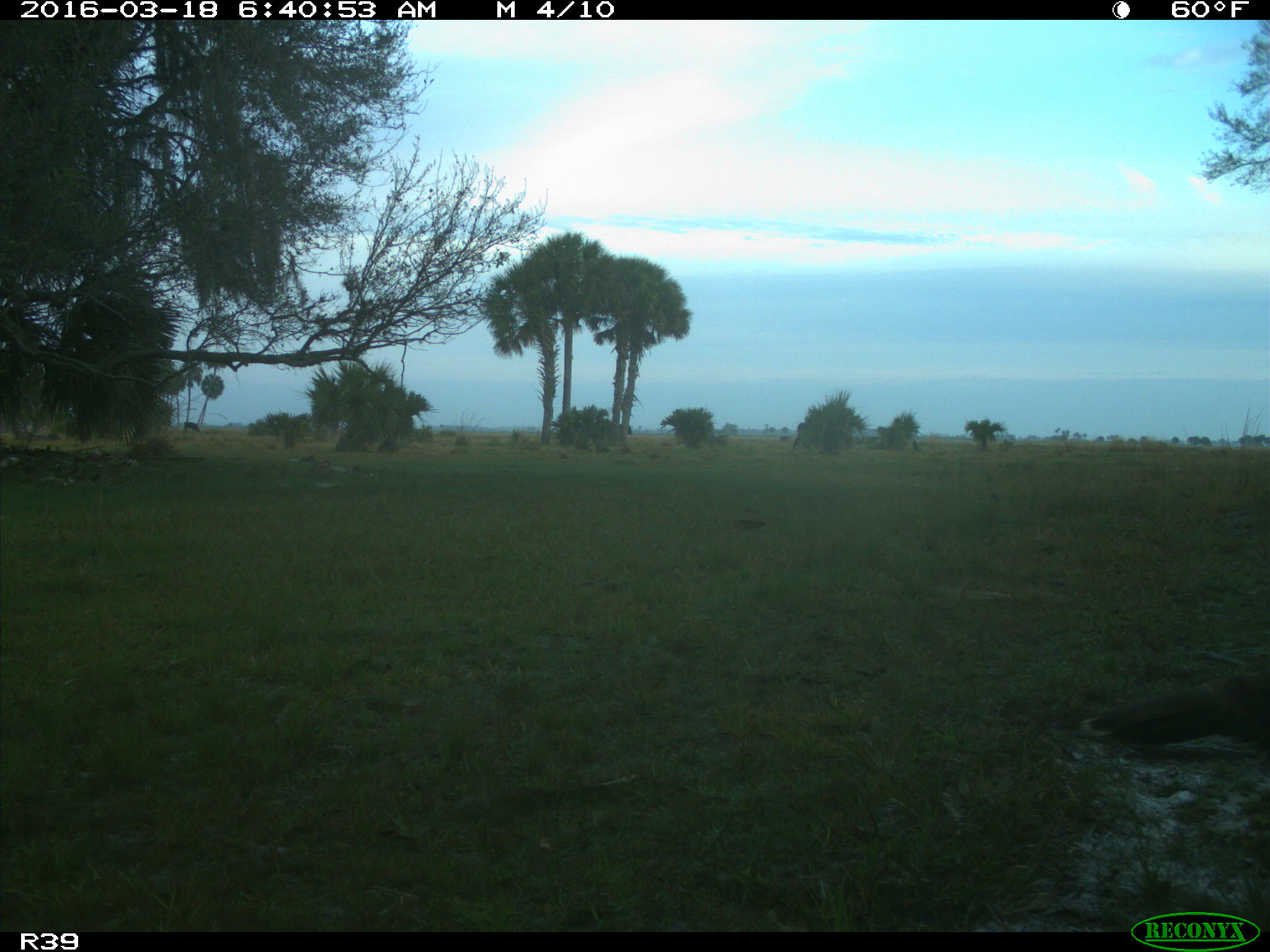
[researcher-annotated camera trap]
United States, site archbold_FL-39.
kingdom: Animalia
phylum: Chordata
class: Aves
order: Galliformes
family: Phasianidae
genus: Meleagris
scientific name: Meleagris gallopavo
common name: wild turkey